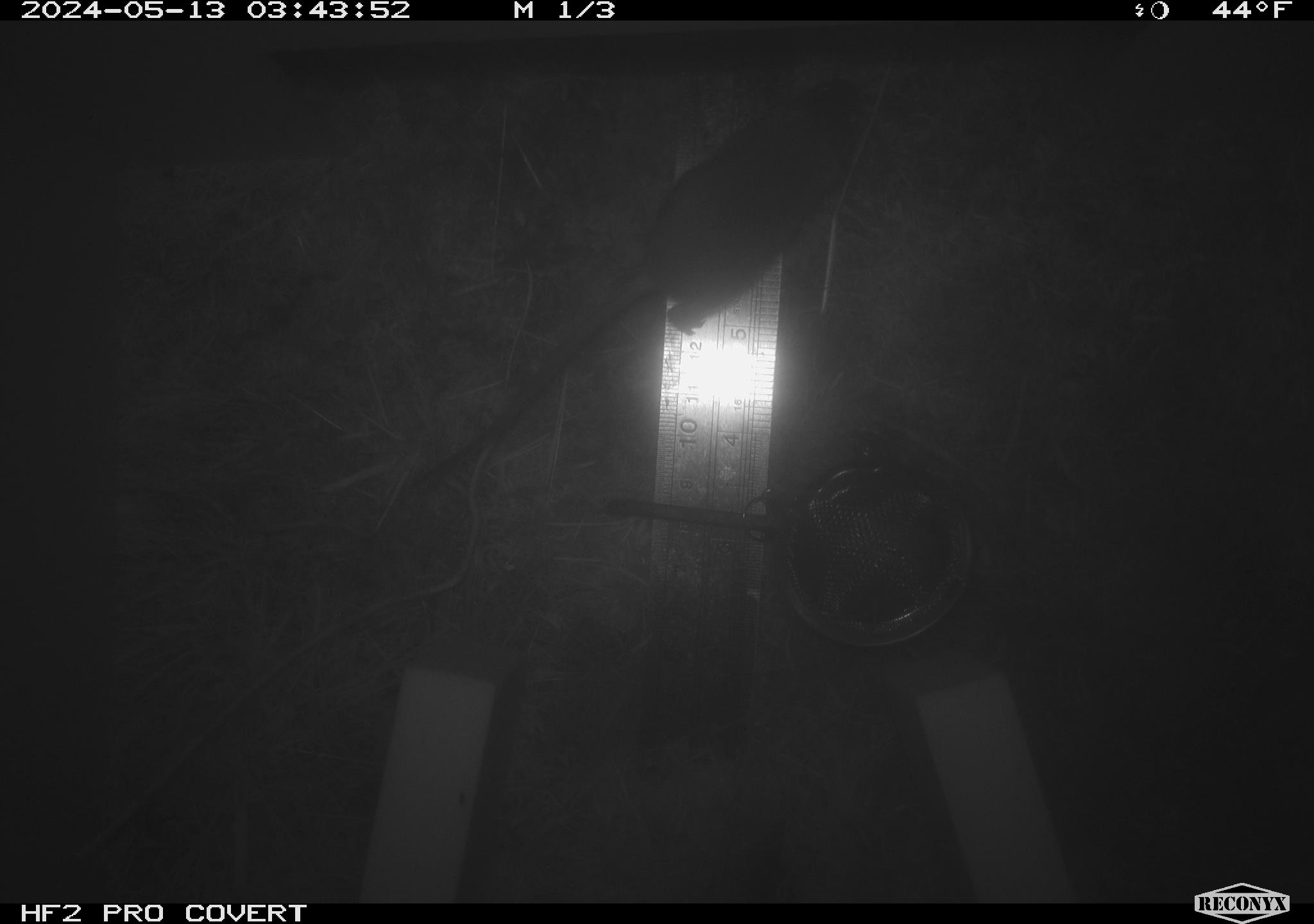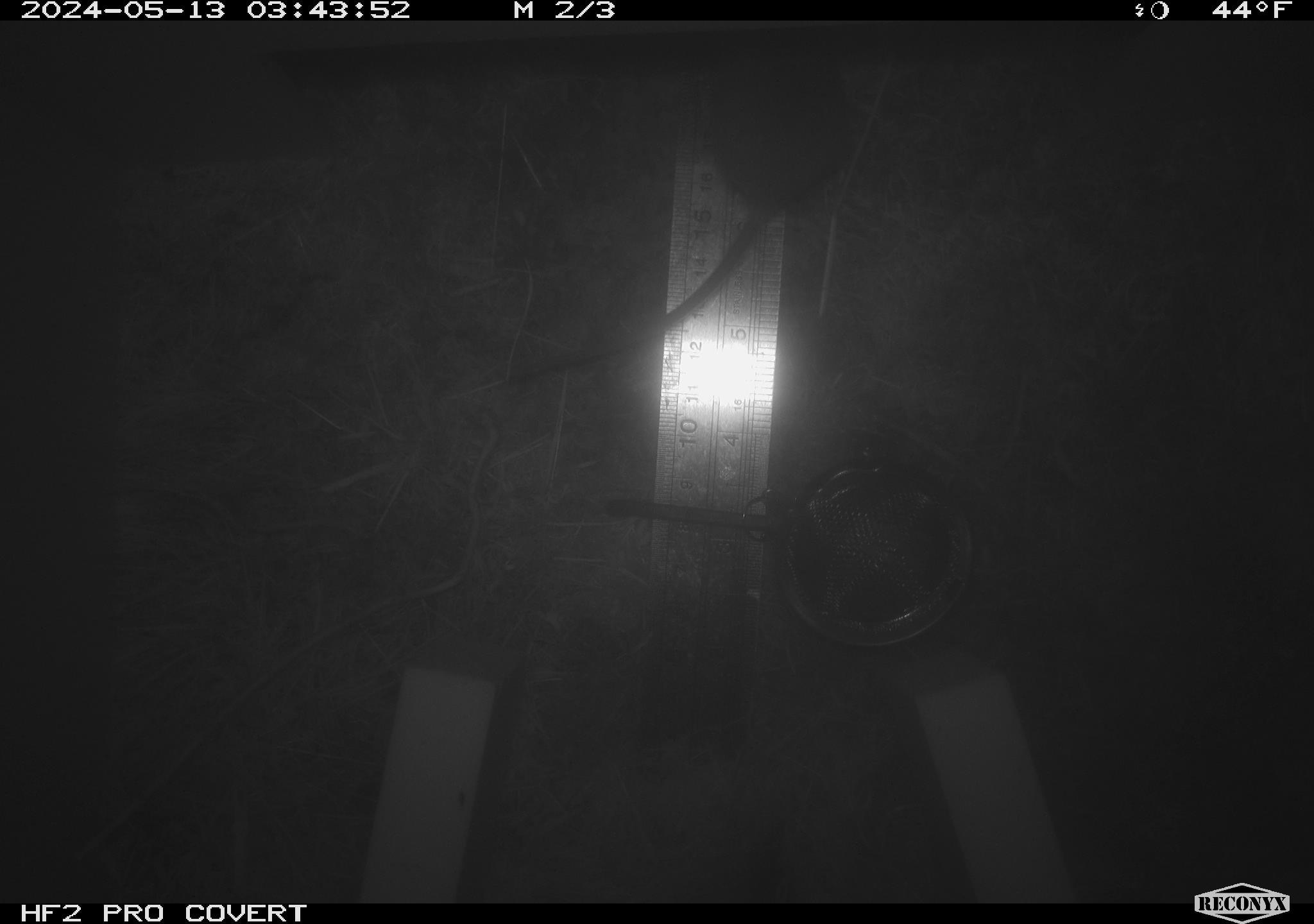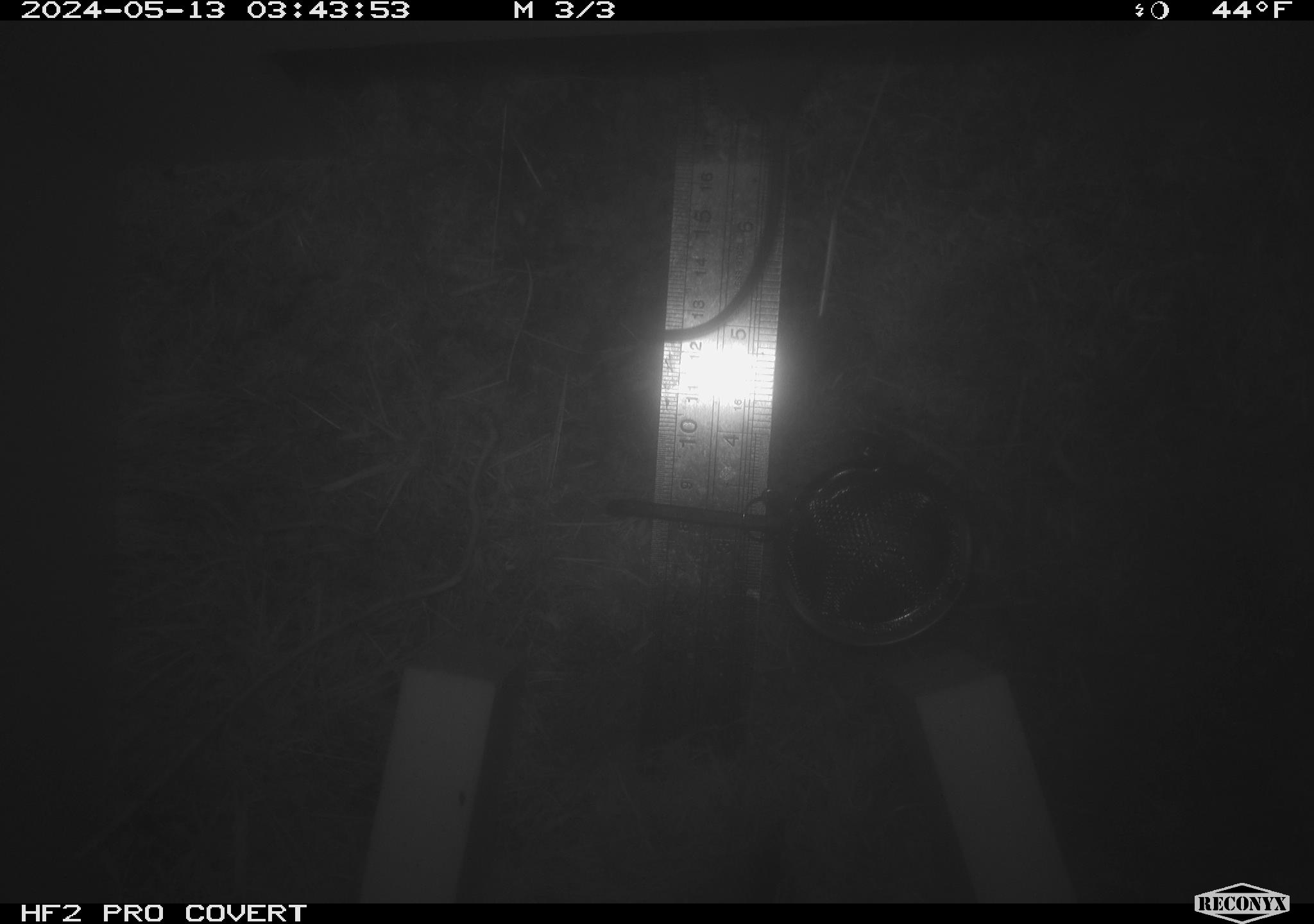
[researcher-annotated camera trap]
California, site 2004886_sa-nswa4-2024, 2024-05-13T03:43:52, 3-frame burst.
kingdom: Animalia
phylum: Chordata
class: Mammalia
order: Rodentia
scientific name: Rodentia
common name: mouse species